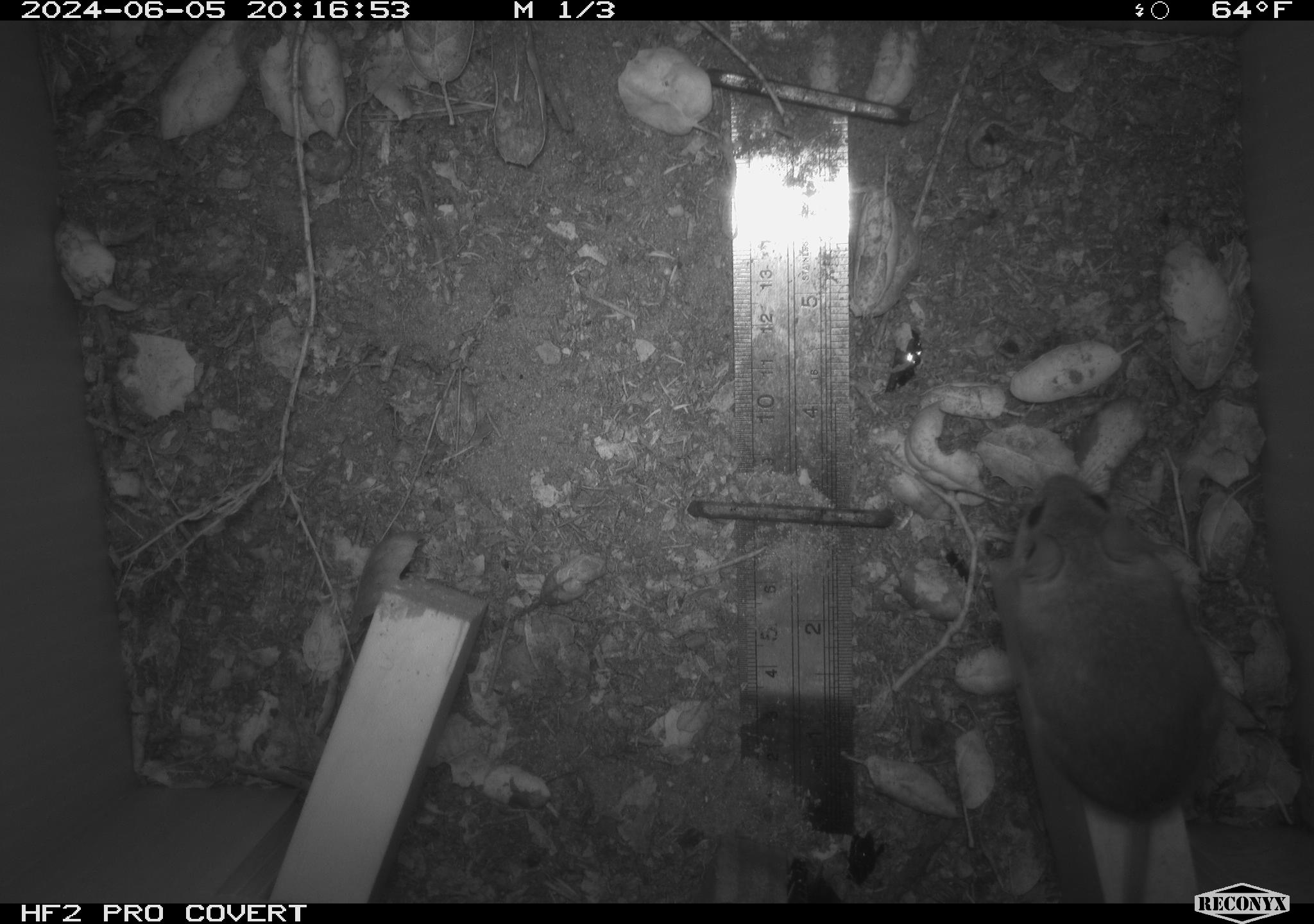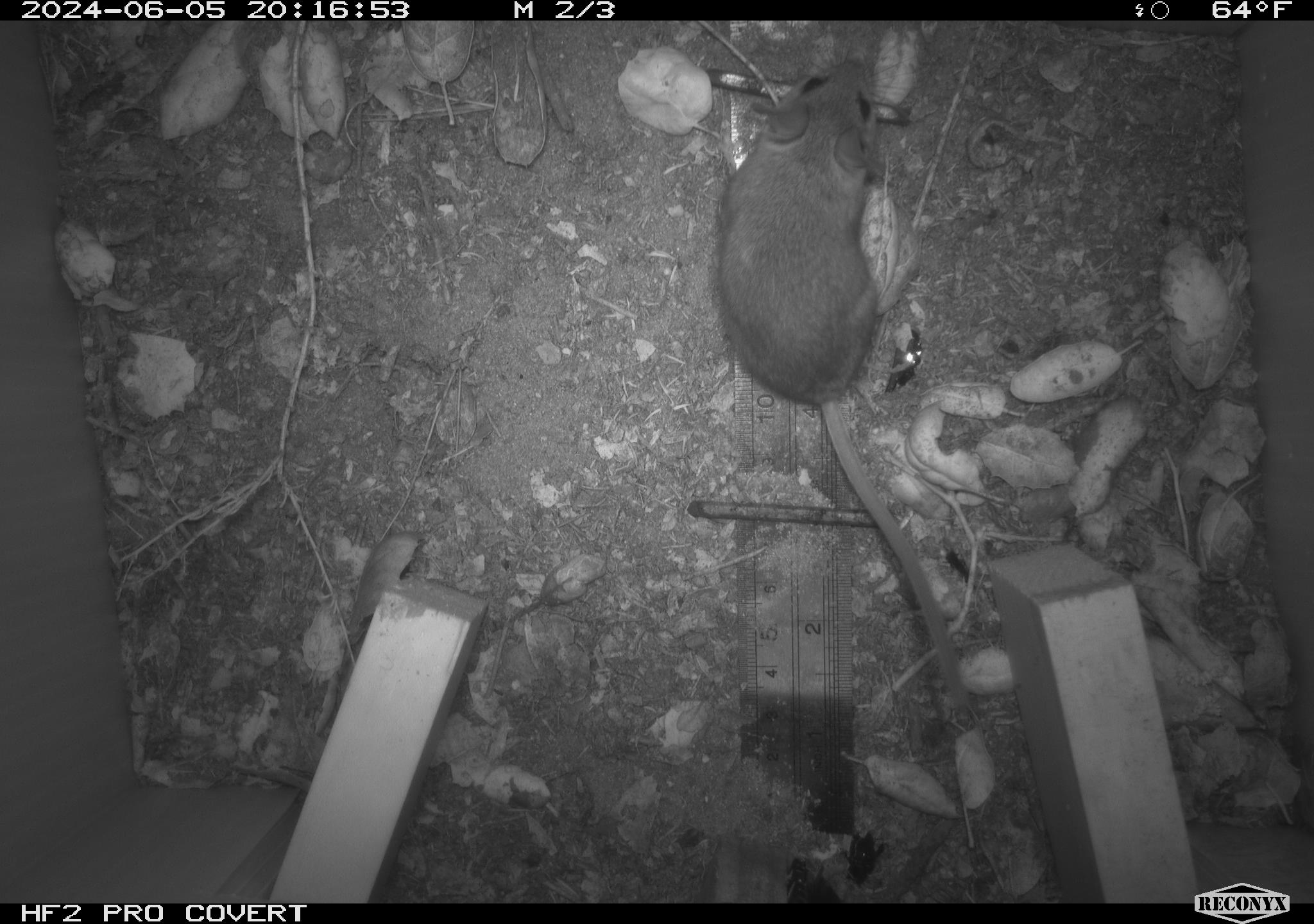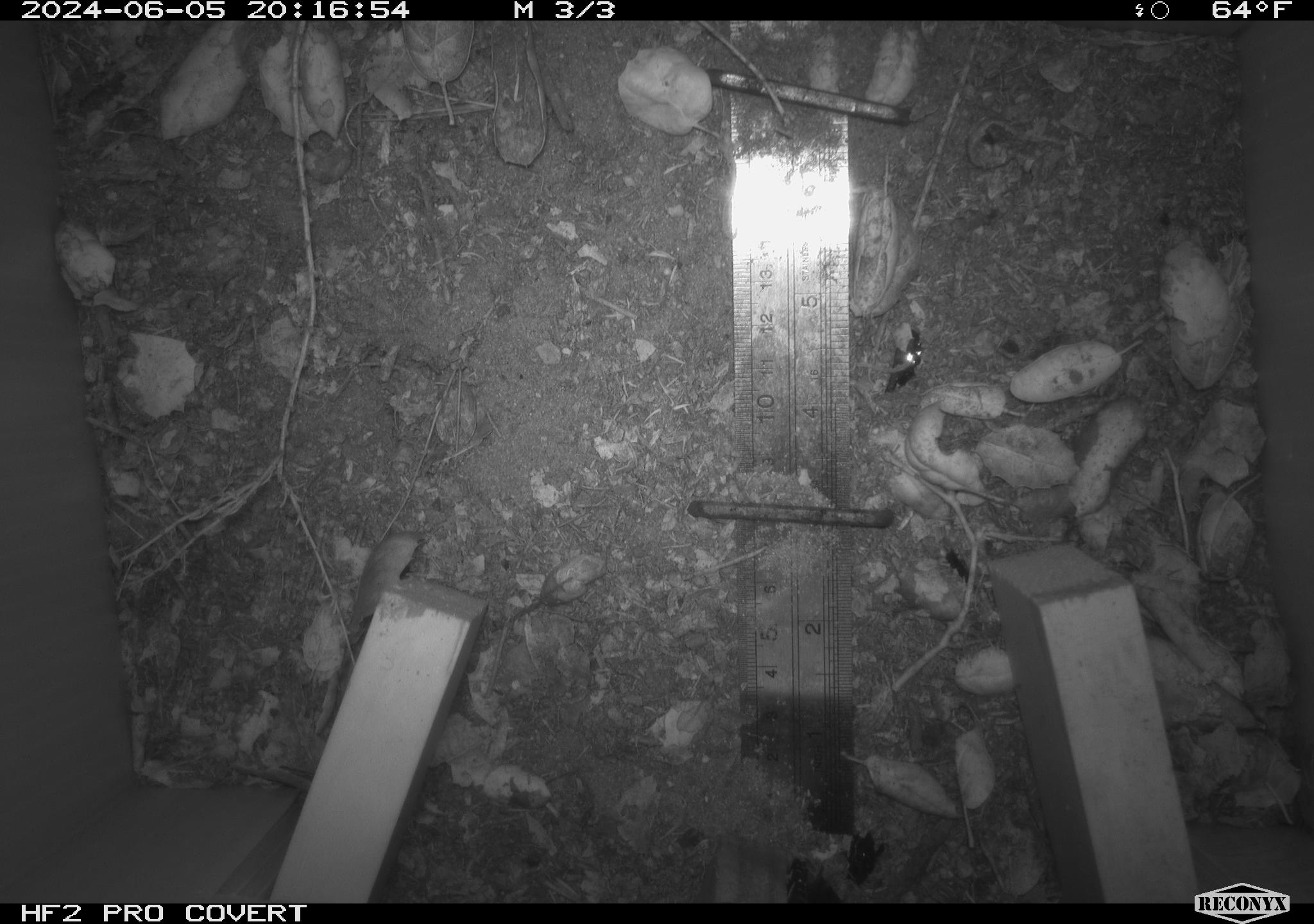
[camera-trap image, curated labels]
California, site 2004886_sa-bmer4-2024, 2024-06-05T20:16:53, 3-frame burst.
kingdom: Animalia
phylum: Chordata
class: Mammalia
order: Rodentia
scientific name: Rodentia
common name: woodrat or rat or mouse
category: woodrat or rat or mouse species